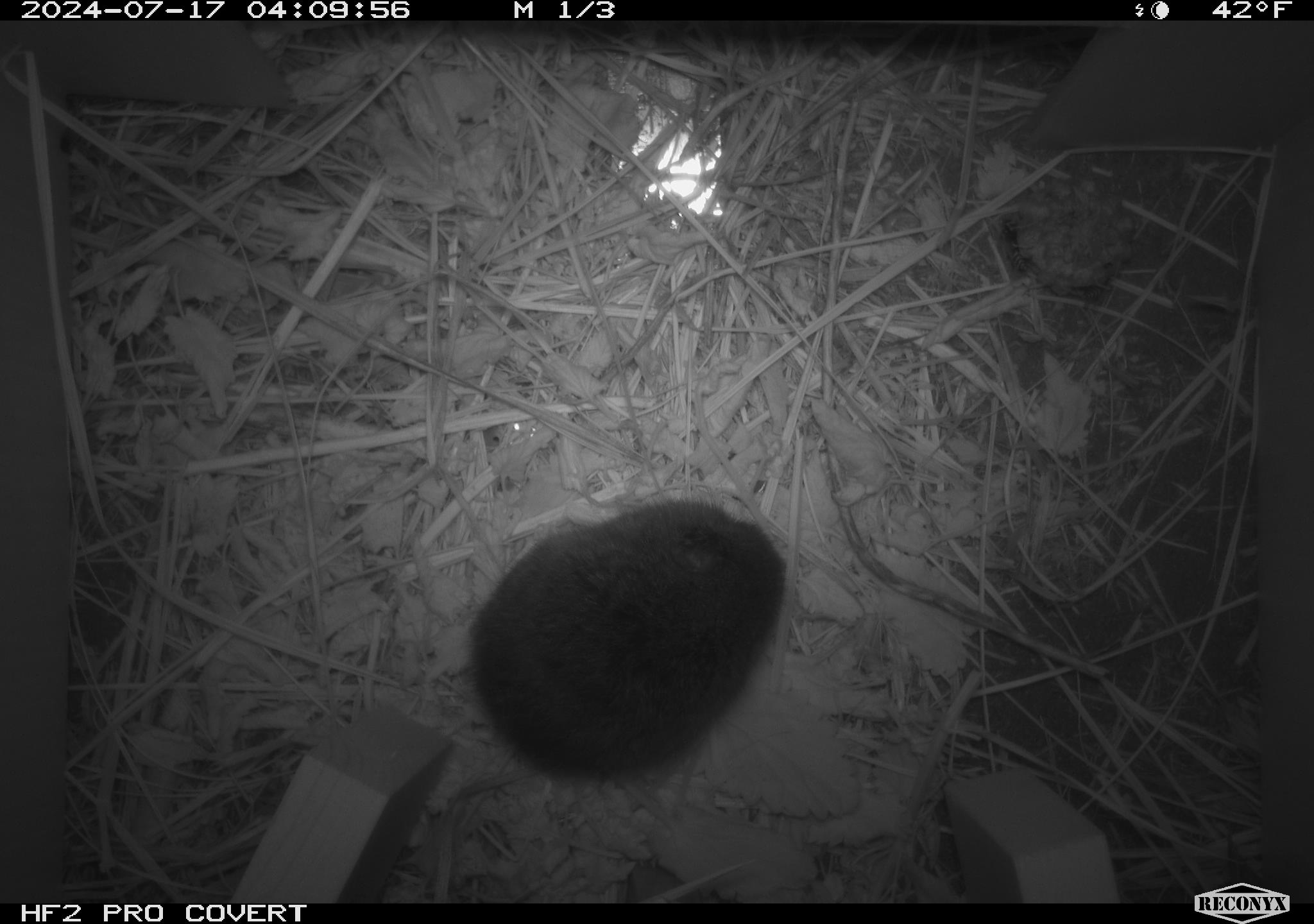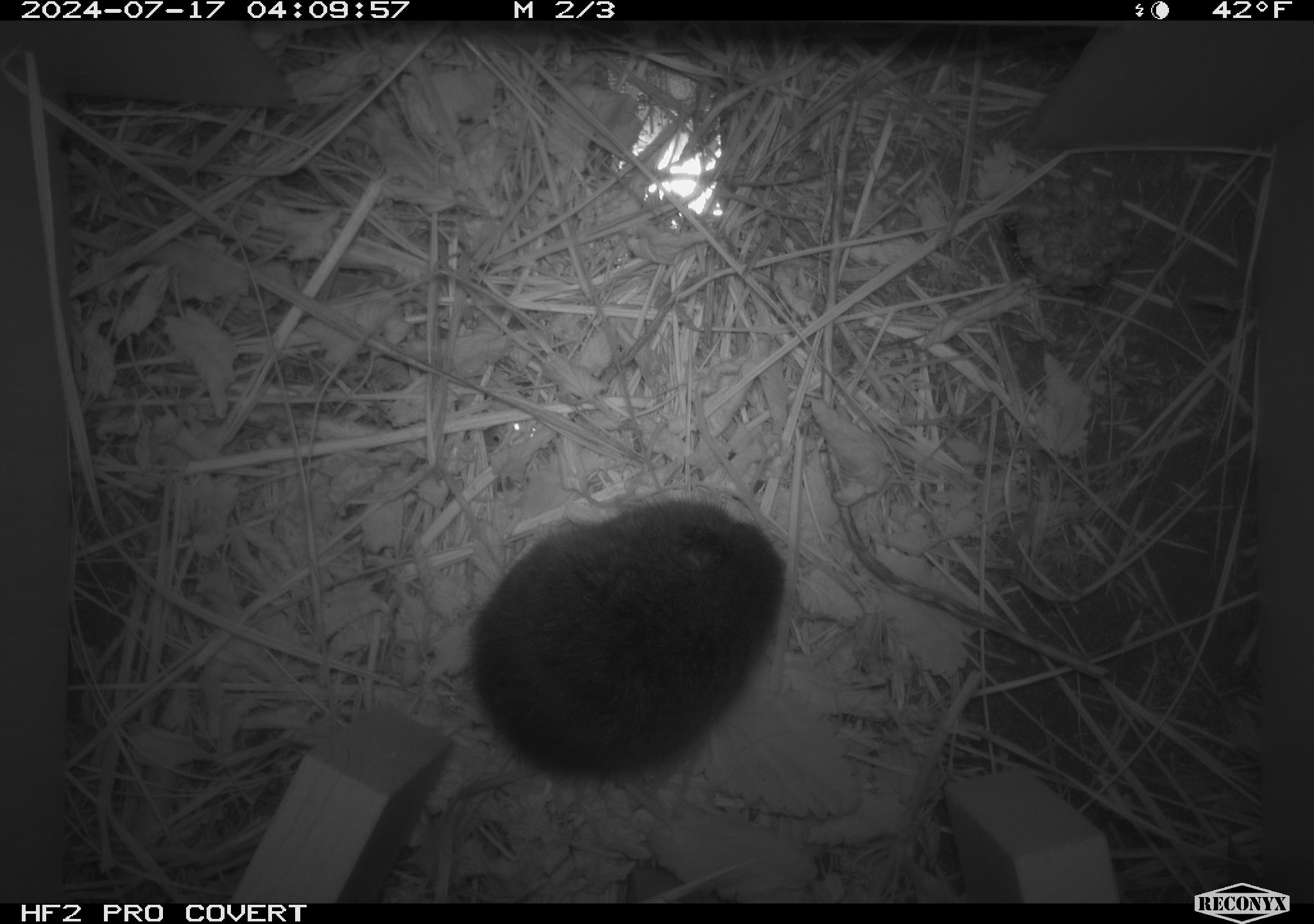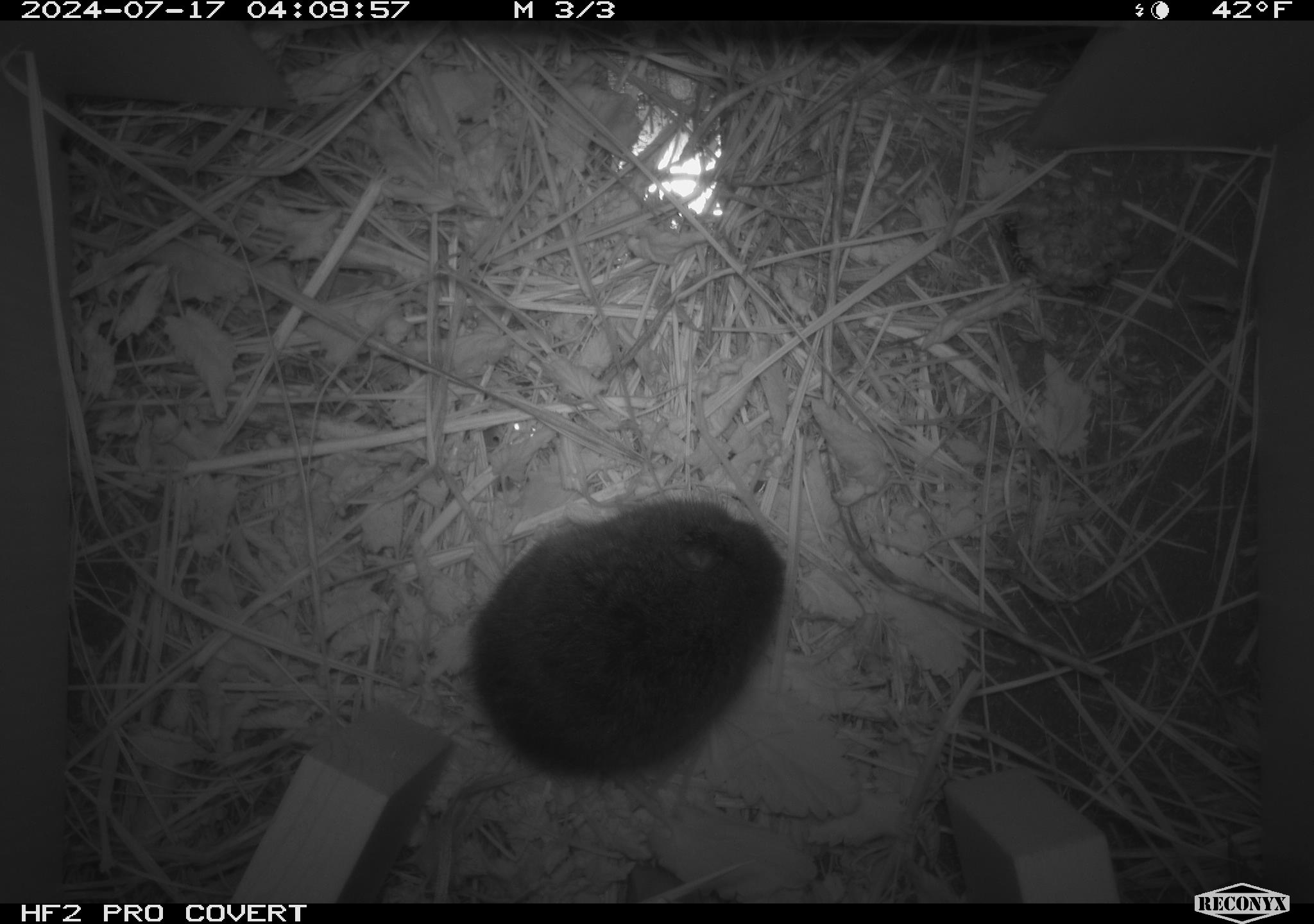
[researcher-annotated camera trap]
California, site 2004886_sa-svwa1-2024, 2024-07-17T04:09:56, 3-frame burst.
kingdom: Animalia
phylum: Arthropoda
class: Insecta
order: Hymenoptera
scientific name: Hymenoptera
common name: ants, bees, wasps, and sawflies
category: hymenoptera order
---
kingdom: Animalia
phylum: Chordata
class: Mammalia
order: Rodentia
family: Cricetidae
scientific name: Arvicolinae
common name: voles, lemmings, and muskrats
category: arvicolinae subfamily